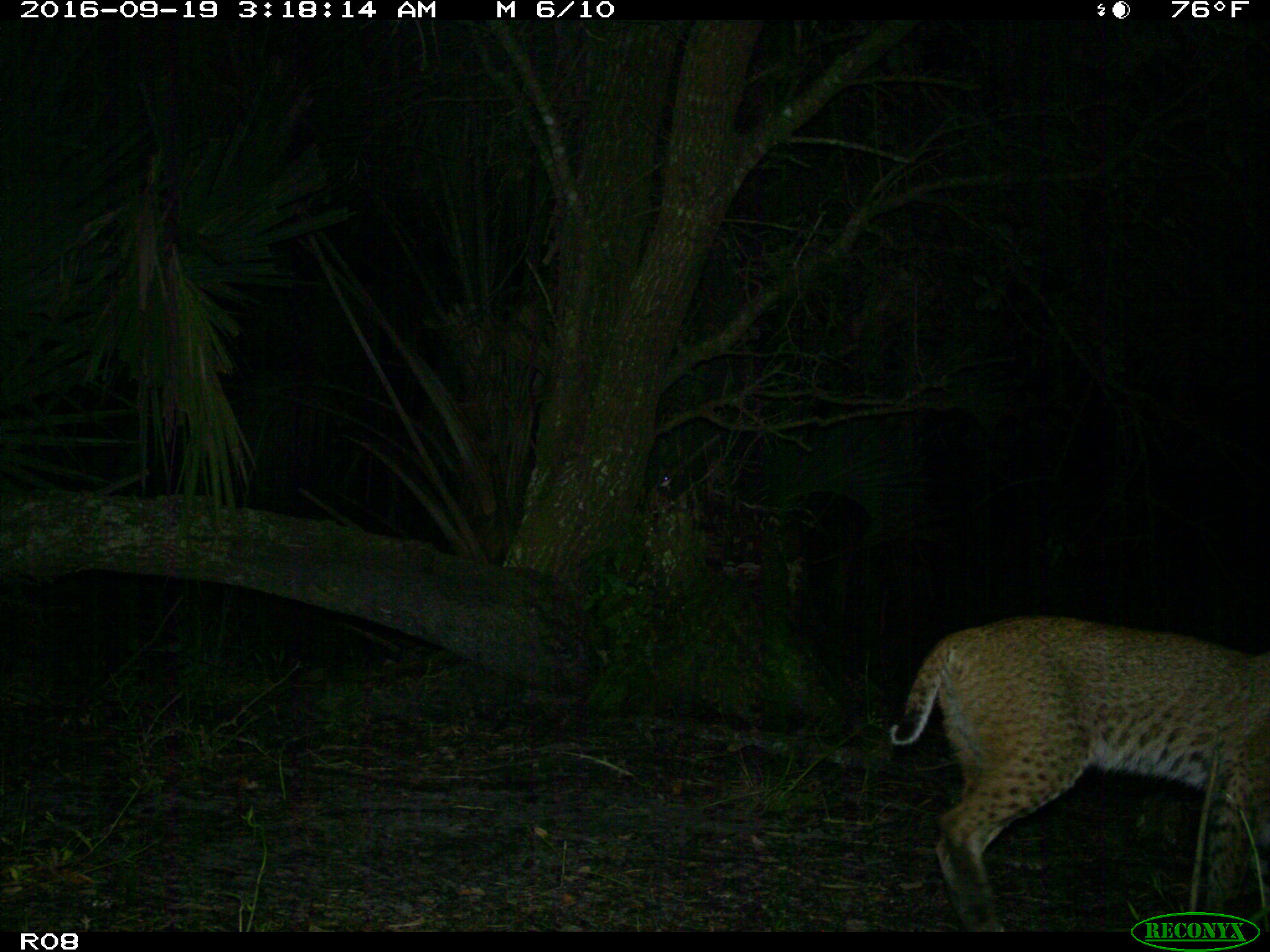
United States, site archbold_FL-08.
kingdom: Animalia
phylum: Chordata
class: Mammalia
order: Carnivora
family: Felidae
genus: Lynx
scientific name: Lynx rufus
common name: bobcat